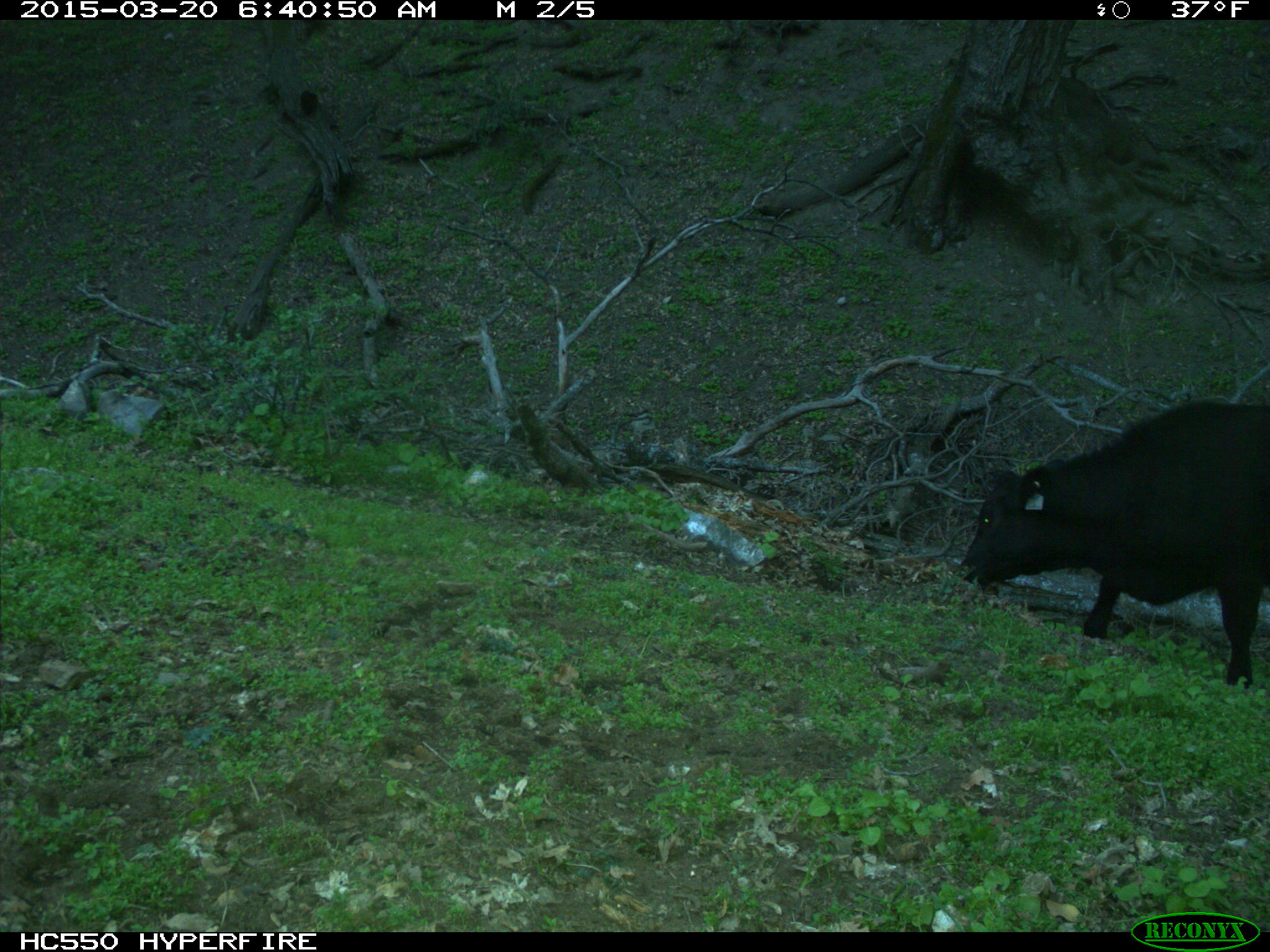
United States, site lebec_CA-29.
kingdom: Animalia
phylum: Chordata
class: Mammalia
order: Artiodactyla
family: Bovidae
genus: Bos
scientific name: Bos taurus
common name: domestic cow